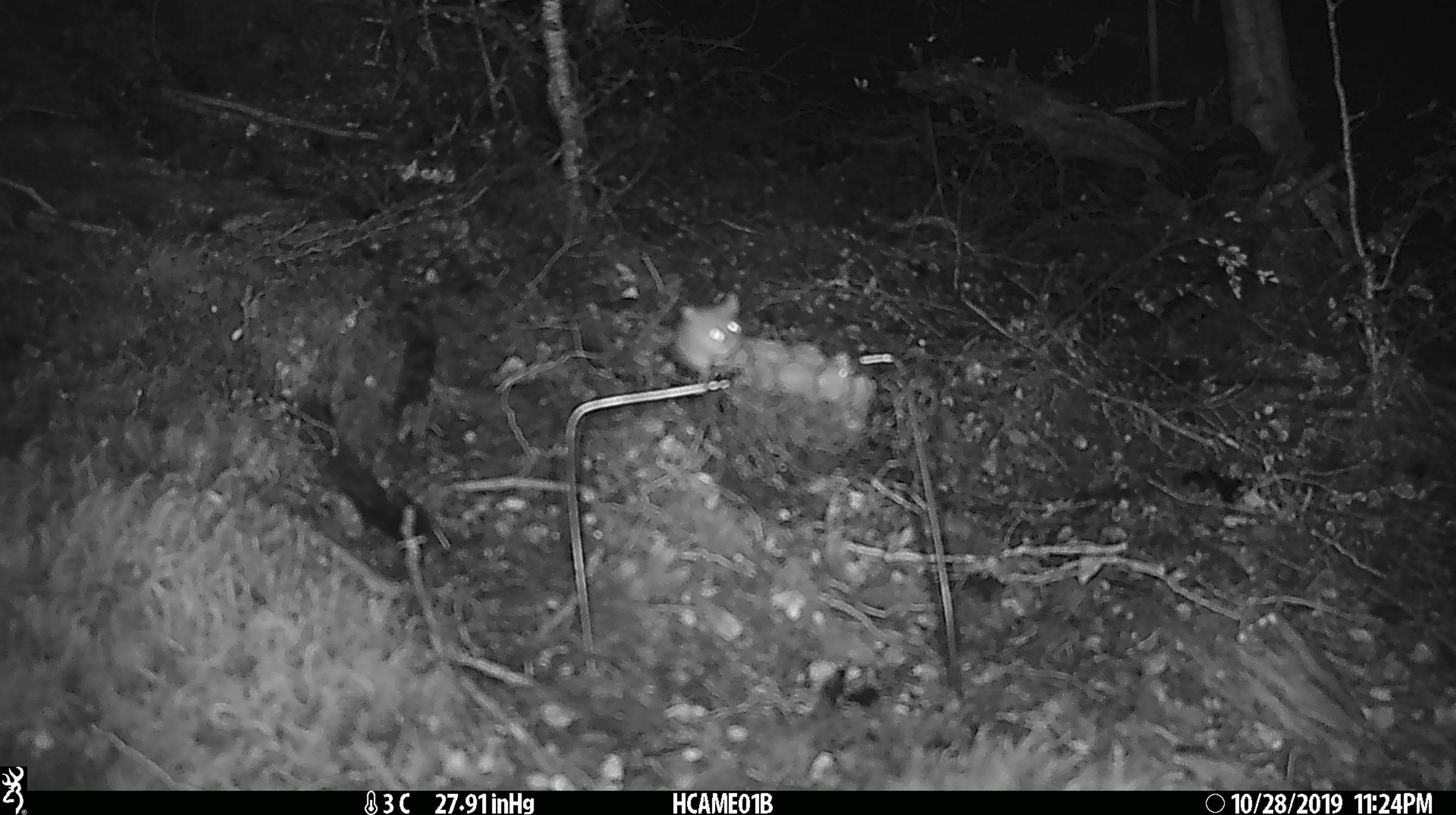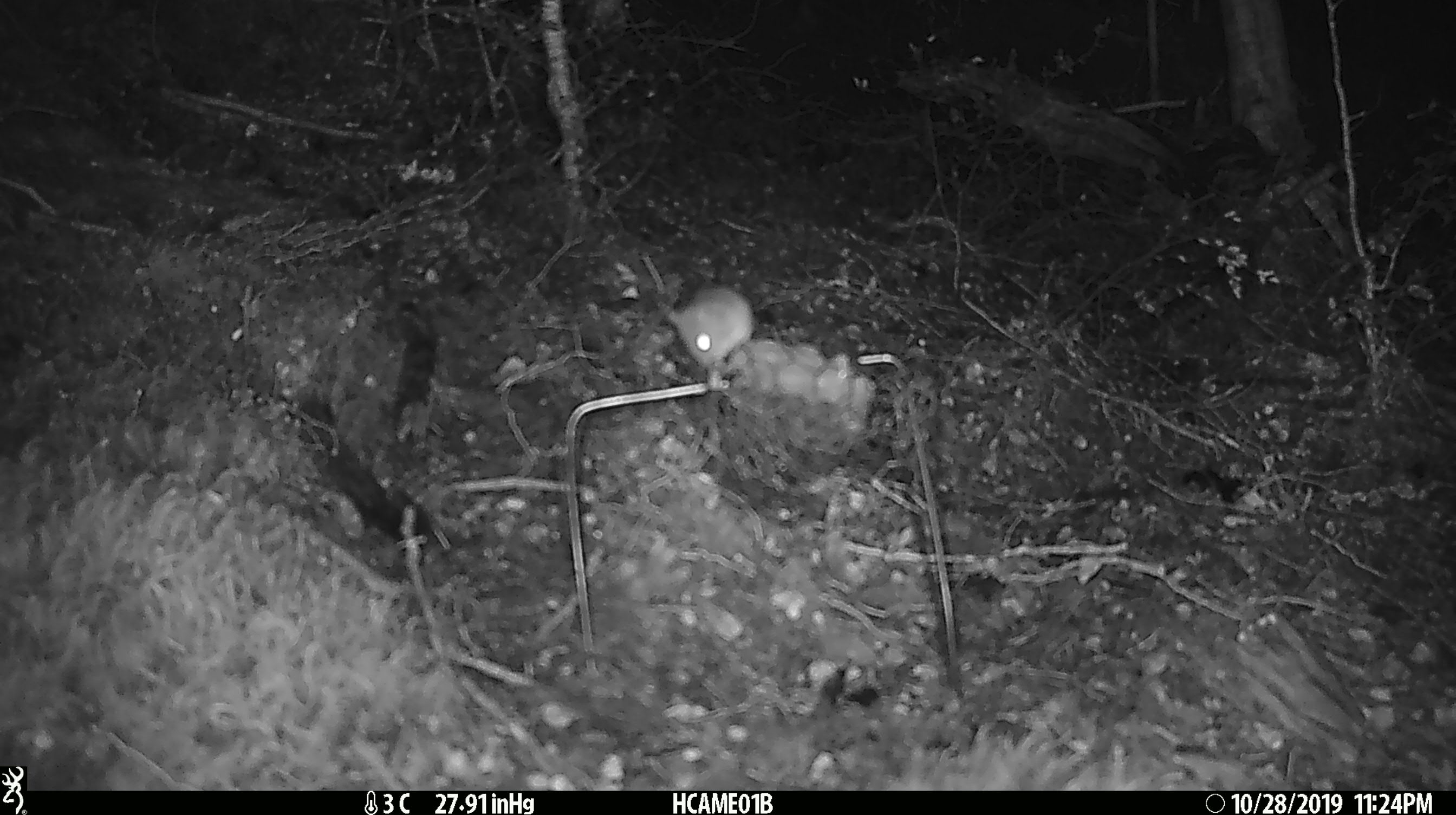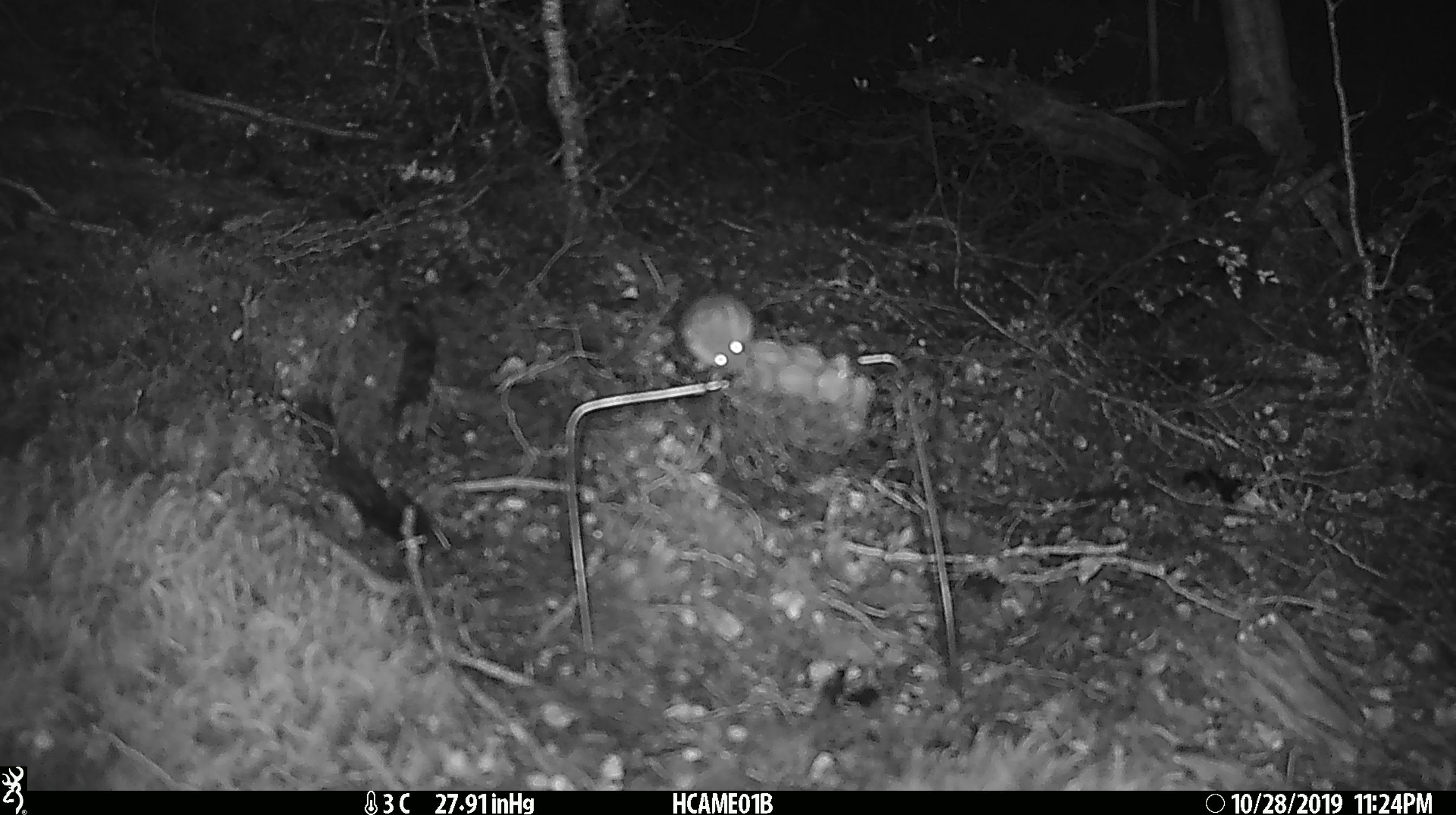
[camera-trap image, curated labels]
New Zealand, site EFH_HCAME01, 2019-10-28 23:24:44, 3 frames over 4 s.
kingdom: Animalia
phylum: Chordata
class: Mammalia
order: Rodentia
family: Muridae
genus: Mus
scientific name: Mus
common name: mouse